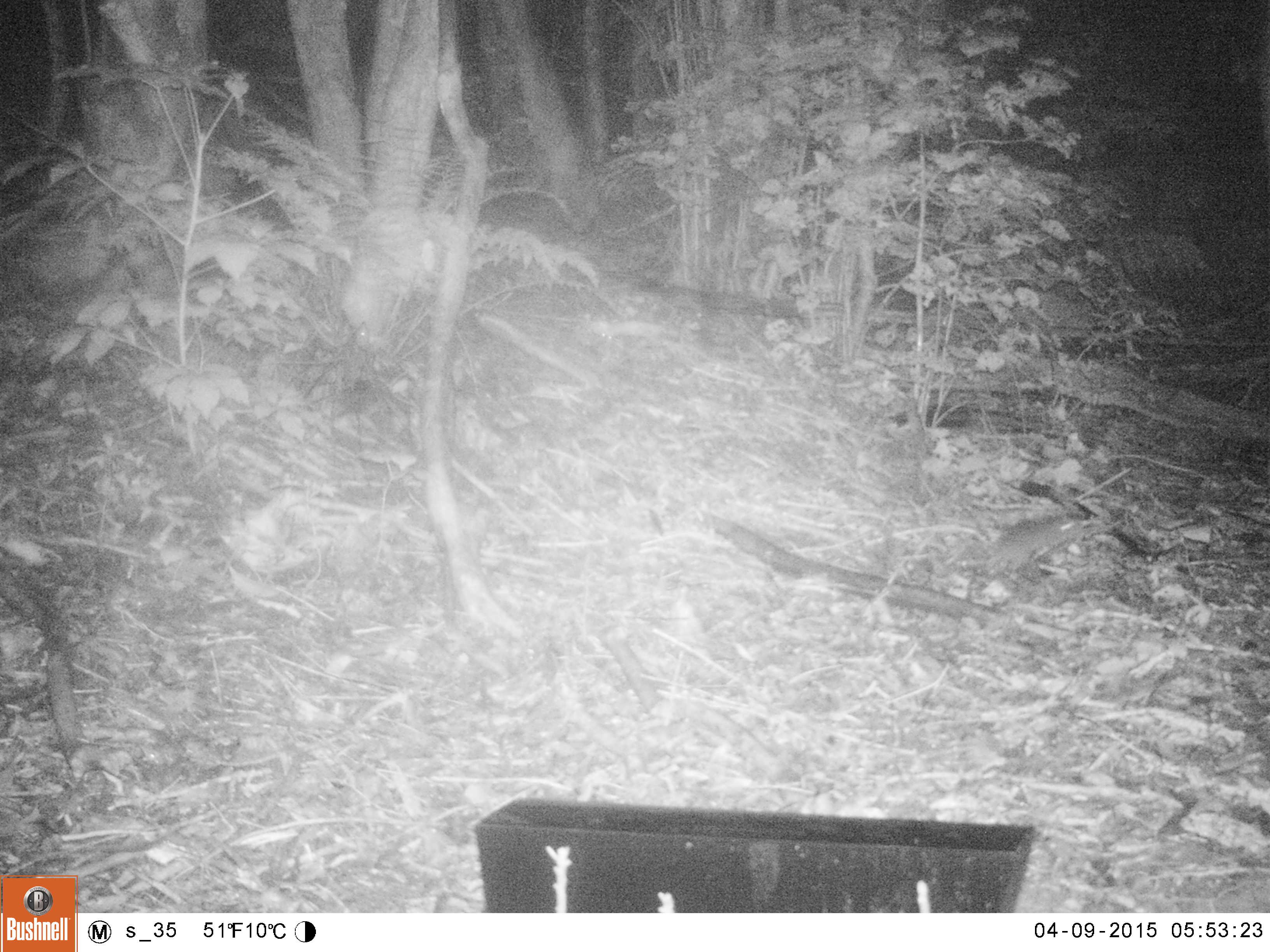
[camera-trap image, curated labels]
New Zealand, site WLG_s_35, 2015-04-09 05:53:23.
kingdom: Animalia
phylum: Chordata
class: Mammalia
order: Rodentia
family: Muridae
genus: Rattus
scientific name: Rattus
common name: rat